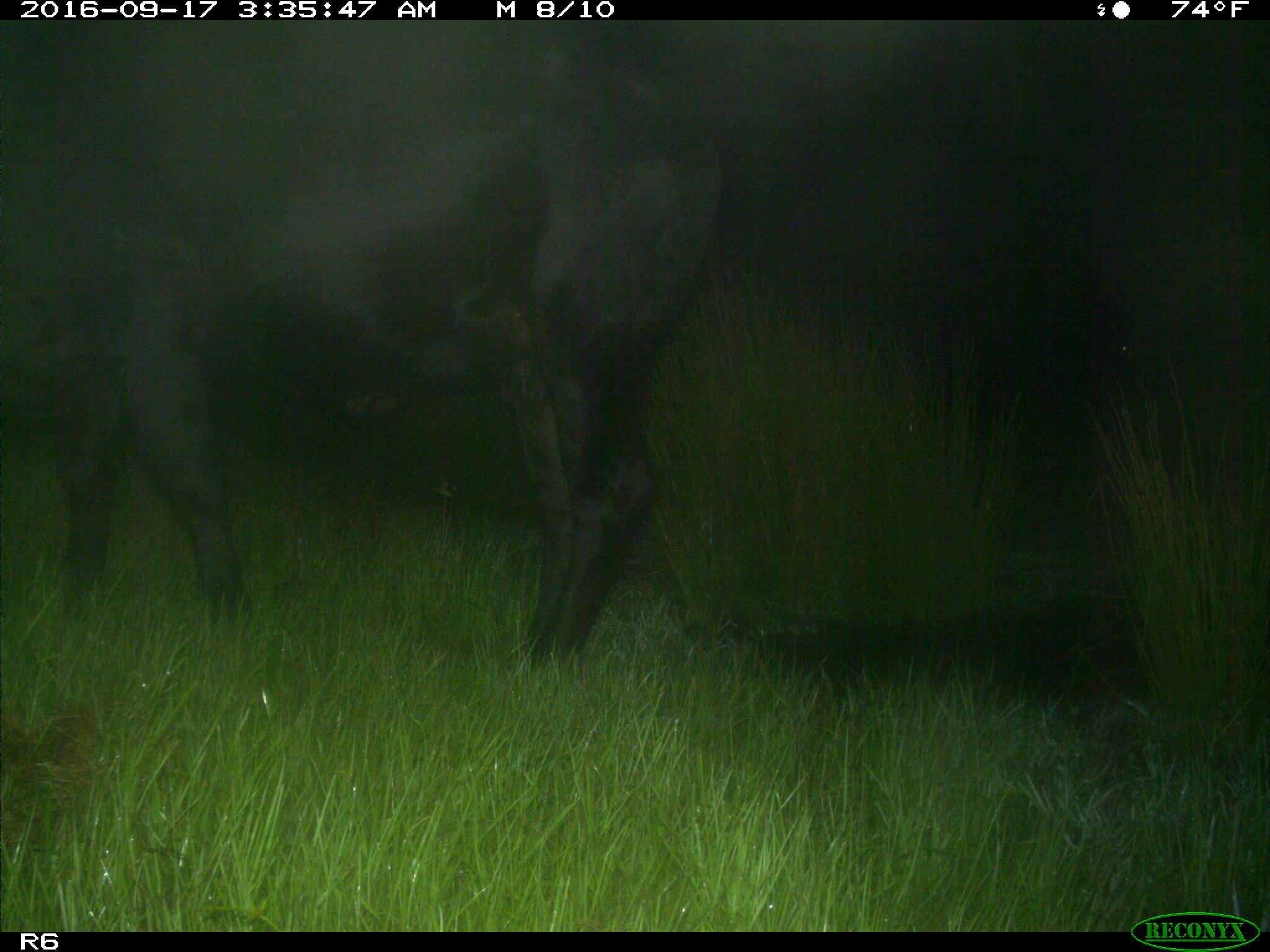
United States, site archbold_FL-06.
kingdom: Animalia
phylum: Chordata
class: Mammalia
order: Artiodactyla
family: Bovidae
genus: Bos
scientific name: Bos taurus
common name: domestic cow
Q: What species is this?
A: Bos taurus (domestic cow).